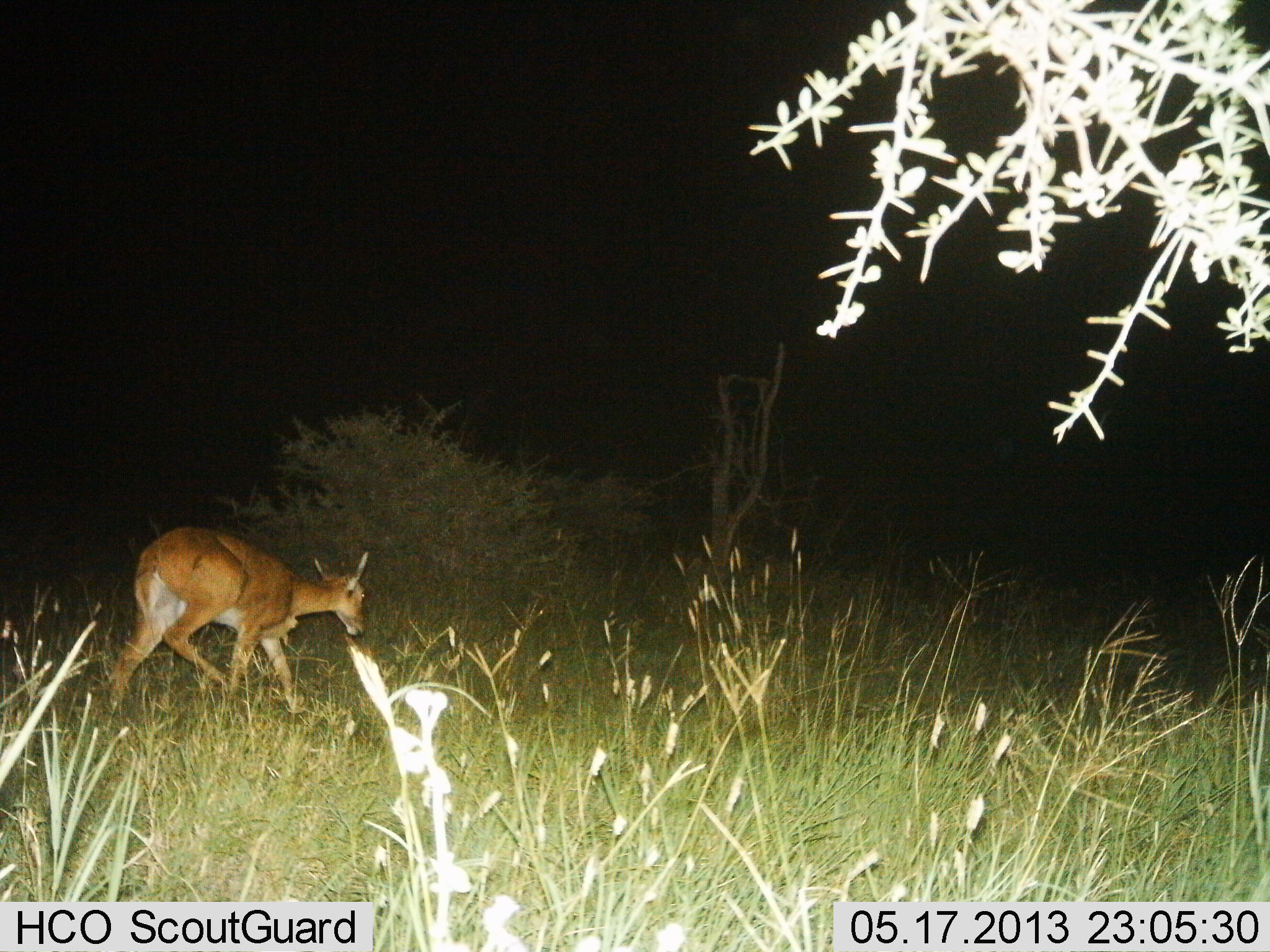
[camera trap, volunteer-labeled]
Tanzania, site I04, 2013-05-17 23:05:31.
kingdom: Animalia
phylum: Chordata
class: Mammalia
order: Artiodactyla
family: Bovidae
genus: Redunca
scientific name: Redunca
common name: reedbuck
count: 1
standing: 14%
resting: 0%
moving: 93%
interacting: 7%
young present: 0%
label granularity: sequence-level